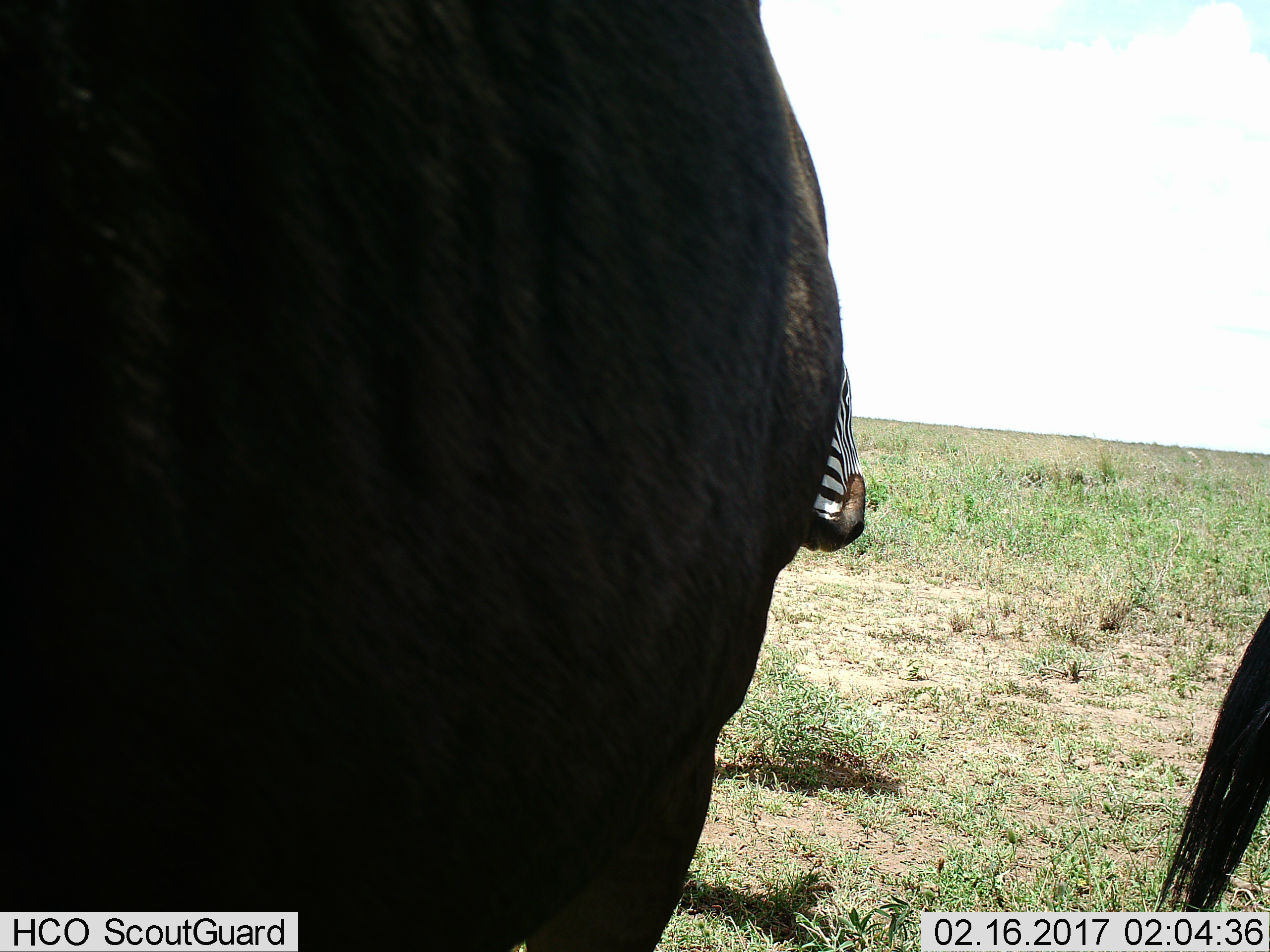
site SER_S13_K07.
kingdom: Animalia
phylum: Chordata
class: Mammalia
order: Artiodactyla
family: Bovidae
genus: Connochaetes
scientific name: Connochaetes taurinus taurinus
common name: blue wildebeest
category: wildebeestblue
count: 2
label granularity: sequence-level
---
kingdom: Animalia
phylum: Chordata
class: Mammalia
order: Perissodactyla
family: Equidae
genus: Equus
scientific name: Equus quagga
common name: plains zebra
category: zebraplains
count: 1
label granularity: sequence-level